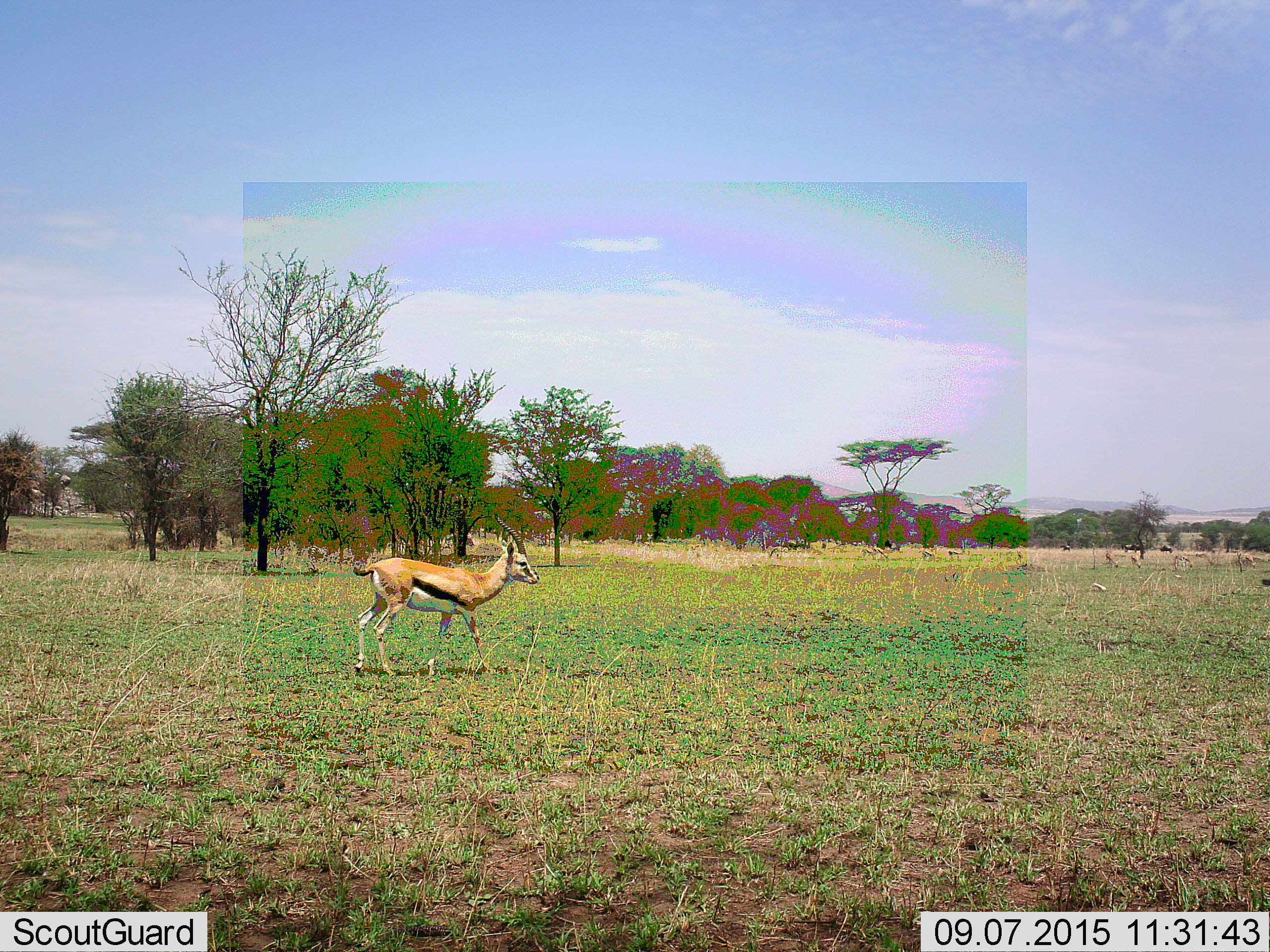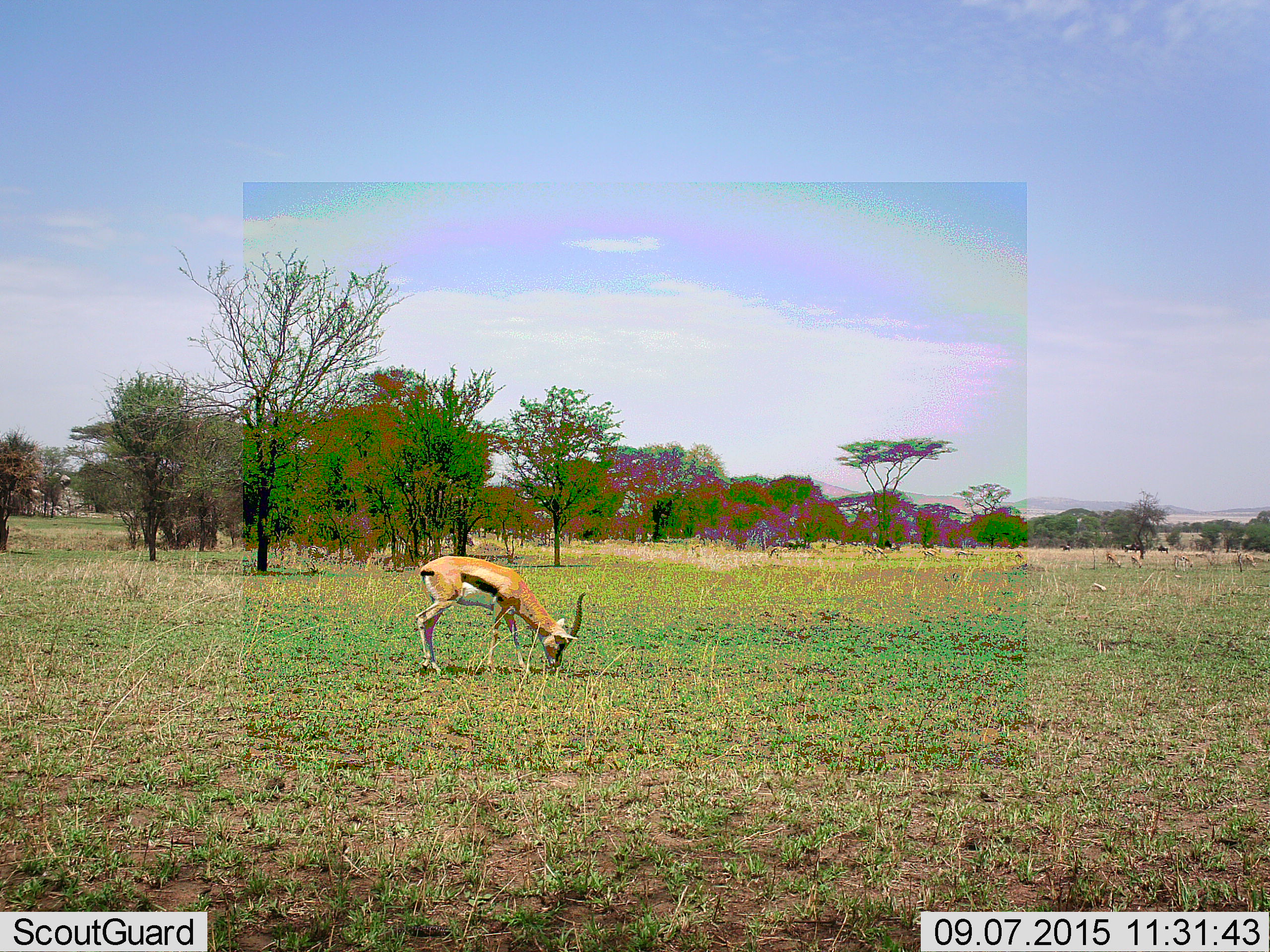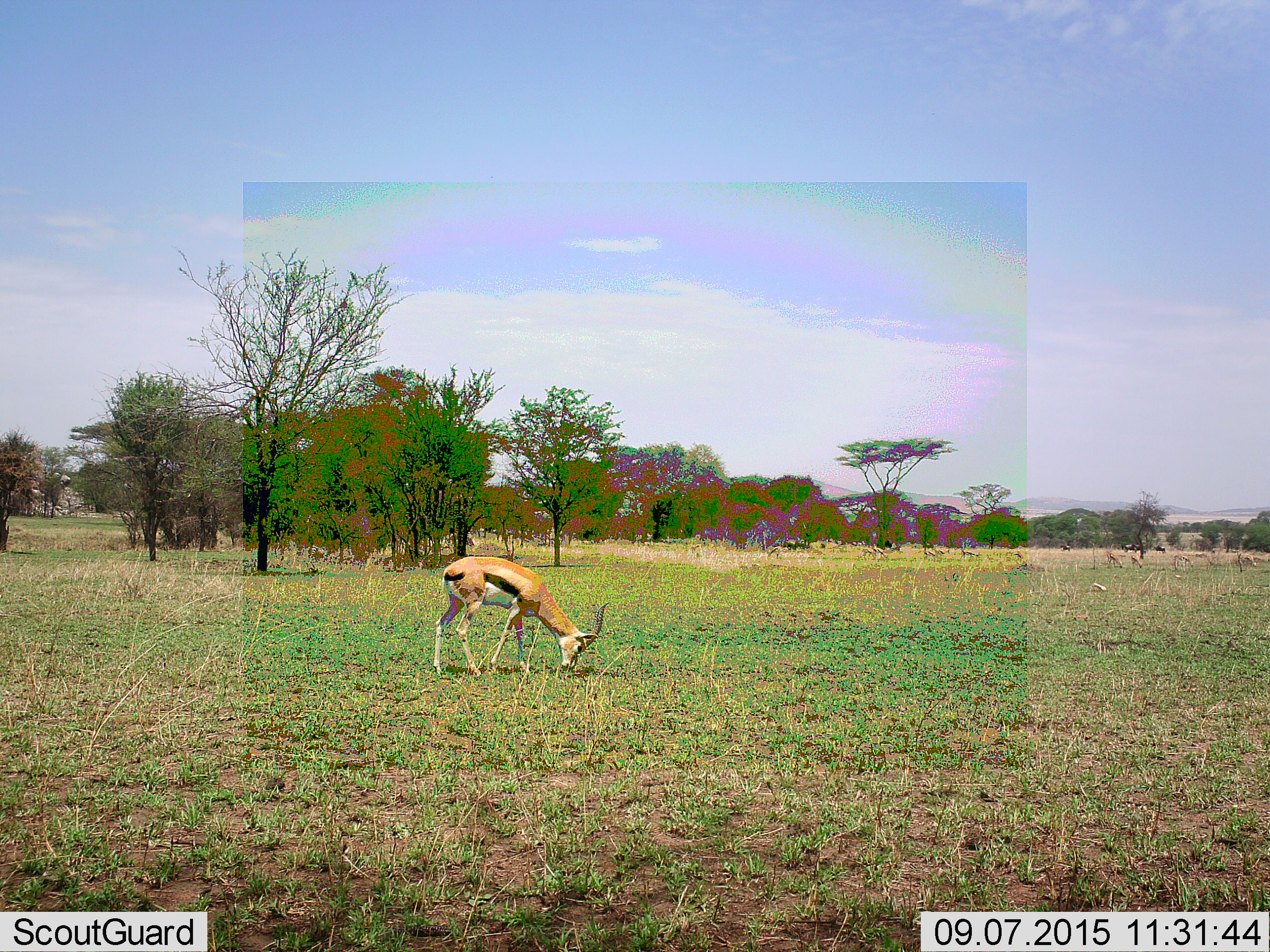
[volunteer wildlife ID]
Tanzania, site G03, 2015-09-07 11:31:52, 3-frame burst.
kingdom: Animalia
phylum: Chordata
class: Mammalia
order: Artiodactyla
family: Bovidae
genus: Eudorcas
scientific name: Eudorcas thomsonii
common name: thomson's gazelle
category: gazellethomsons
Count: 11-50.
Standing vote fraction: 64%.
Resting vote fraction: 0%.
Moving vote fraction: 64%.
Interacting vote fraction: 0%.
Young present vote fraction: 7%.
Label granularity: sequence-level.